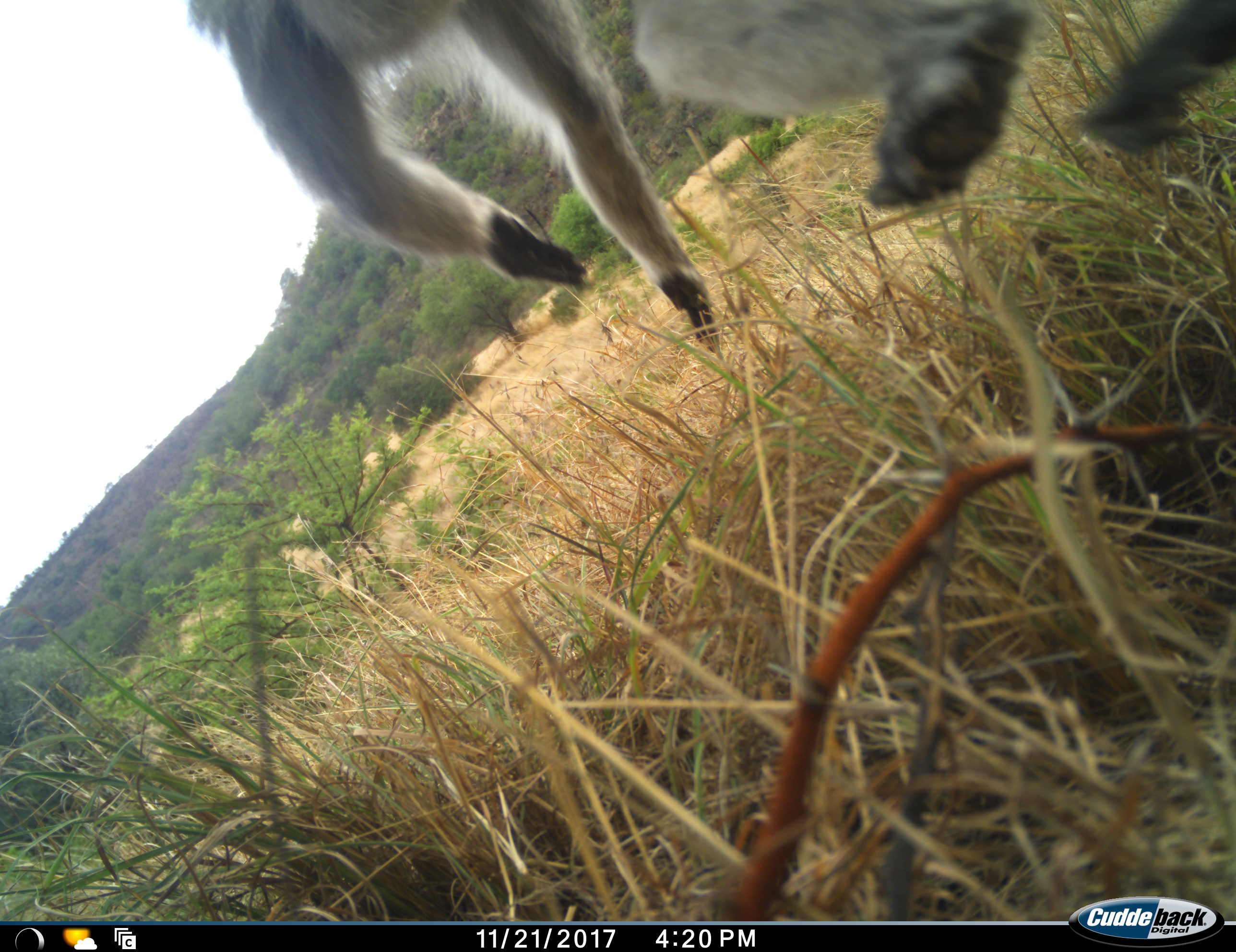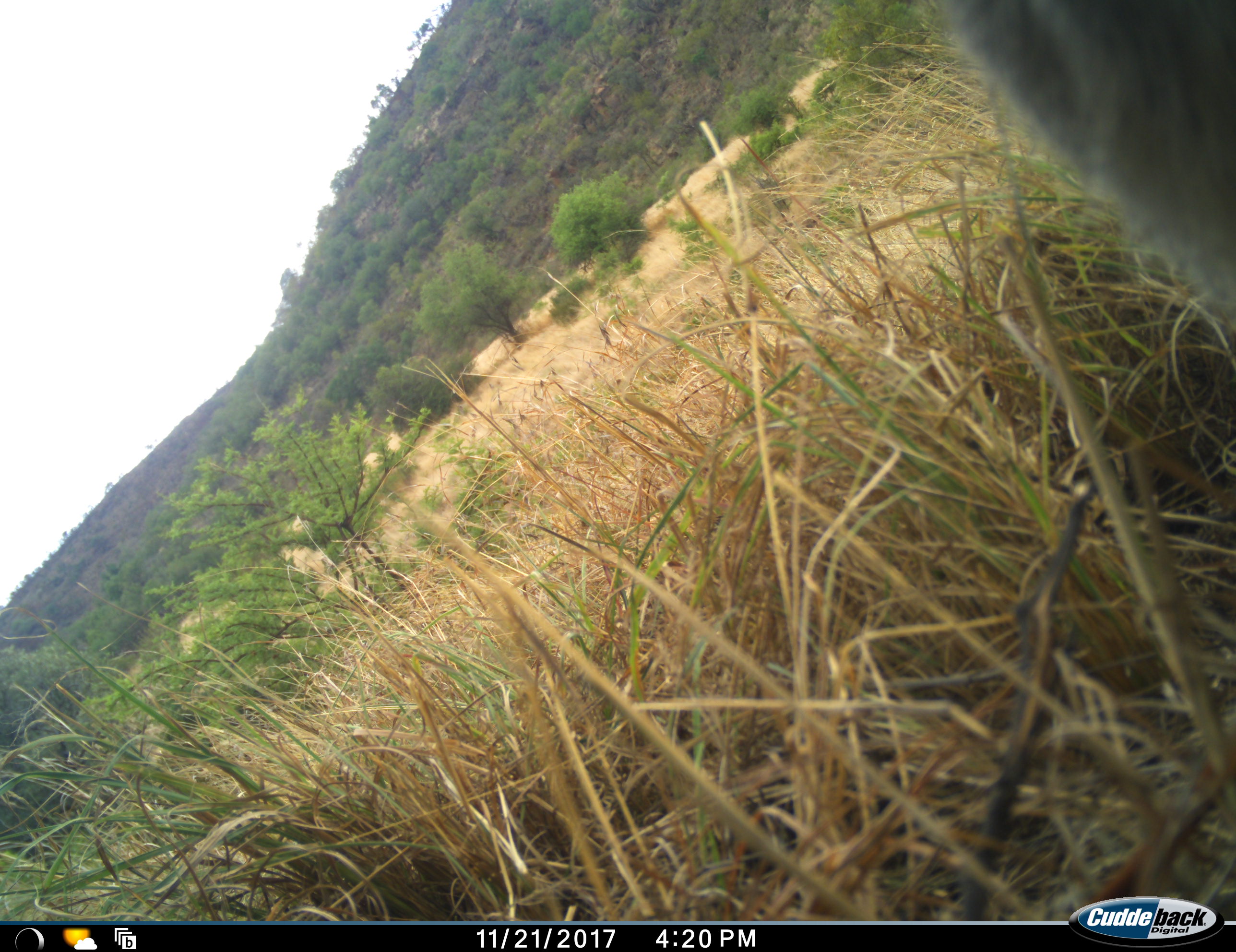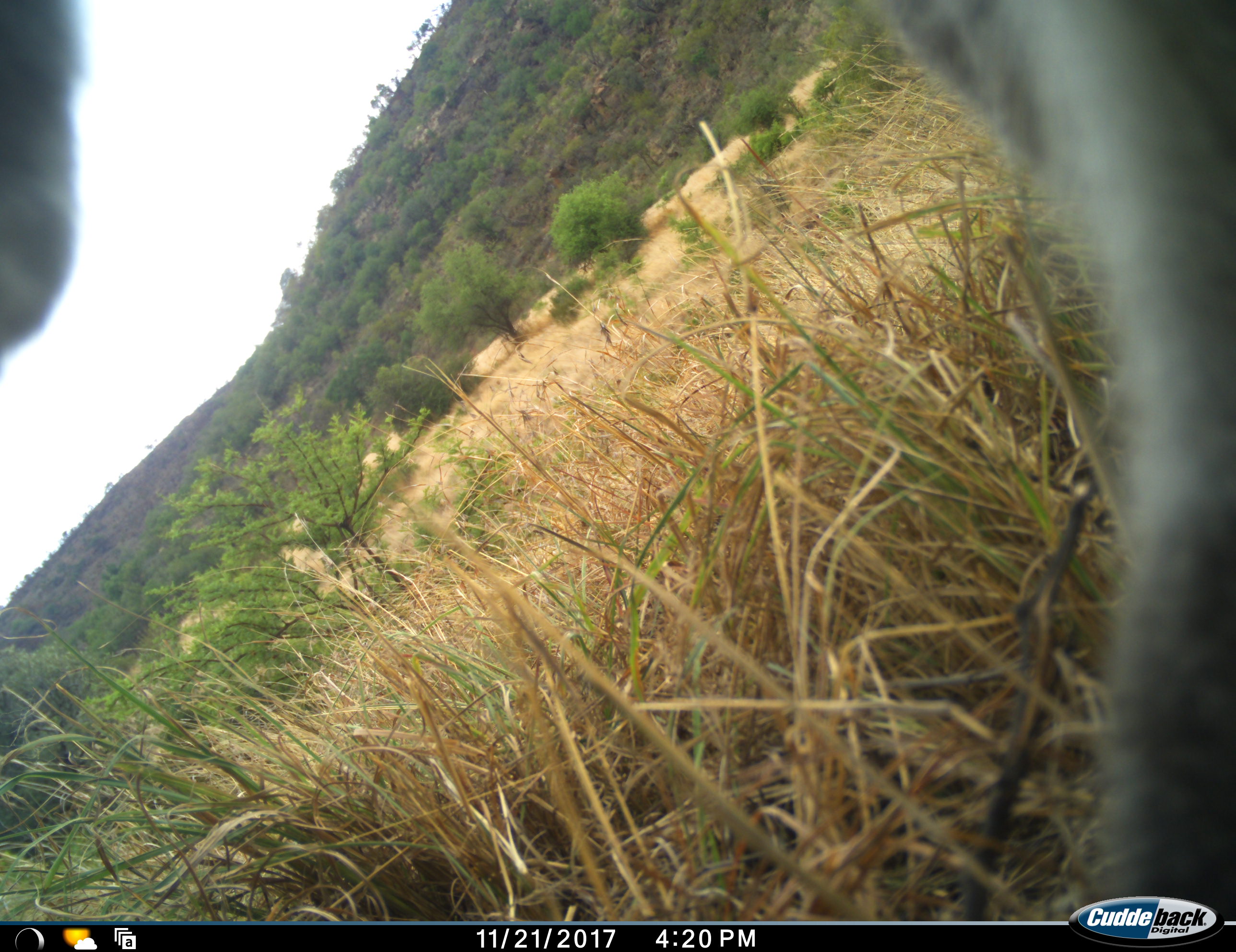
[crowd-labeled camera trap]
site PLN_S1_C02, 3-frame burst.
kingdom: Animalia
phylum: Chordata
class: Mammalia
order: Primates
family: Cercopithecidae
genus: Chlorocebus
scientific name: Chlorocebus pygerythrus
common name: vervet monkey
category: monkeyvervet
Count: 1.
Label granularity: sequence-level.